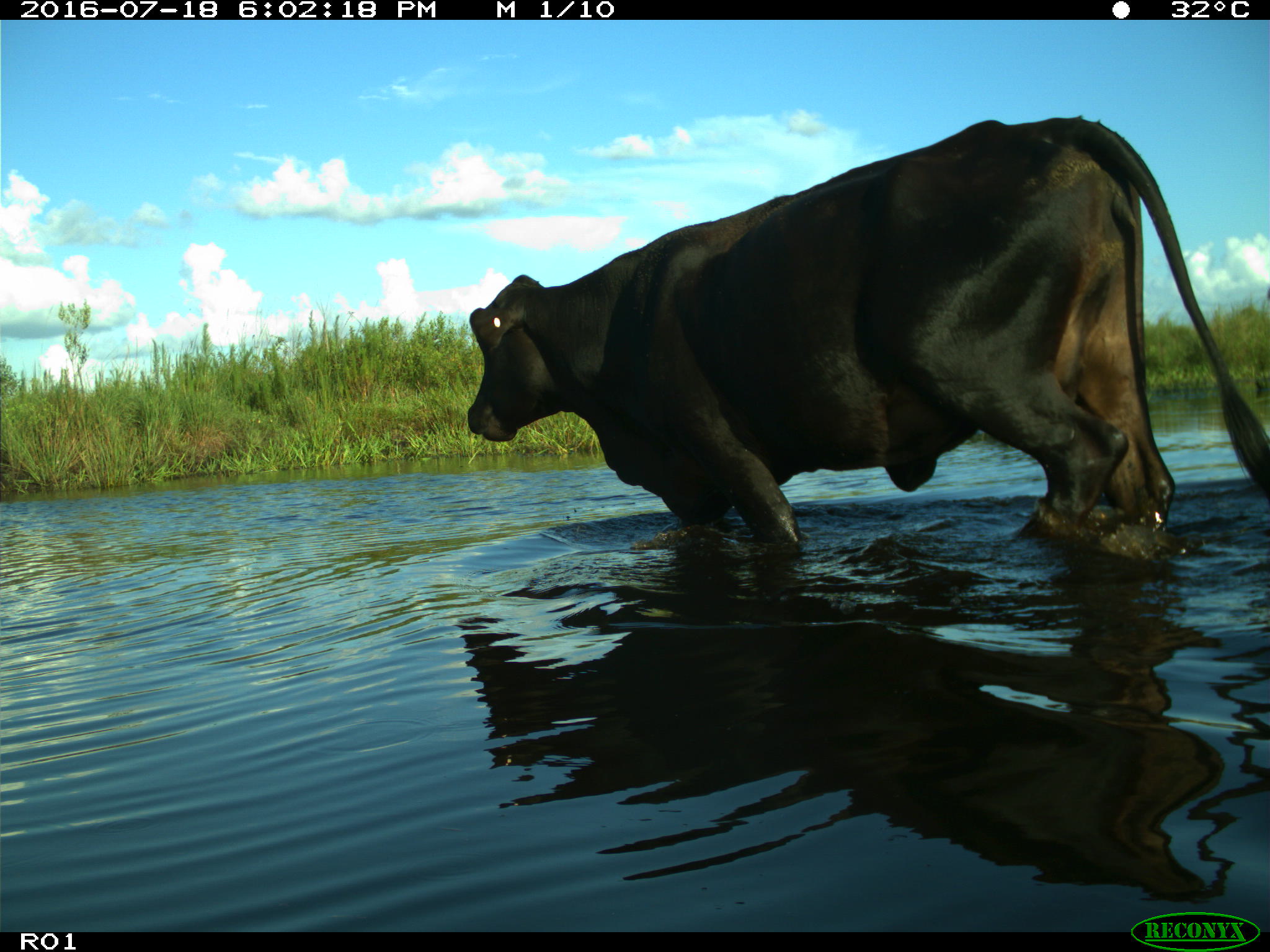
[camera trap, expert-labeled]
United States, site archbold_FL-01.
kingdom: Animalia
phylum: Chordata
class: Mammalia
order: Artiodactyla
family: Bovidae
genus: Bos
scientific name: Bos taurus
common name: domestic cow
Bos taurus (domestic cow).